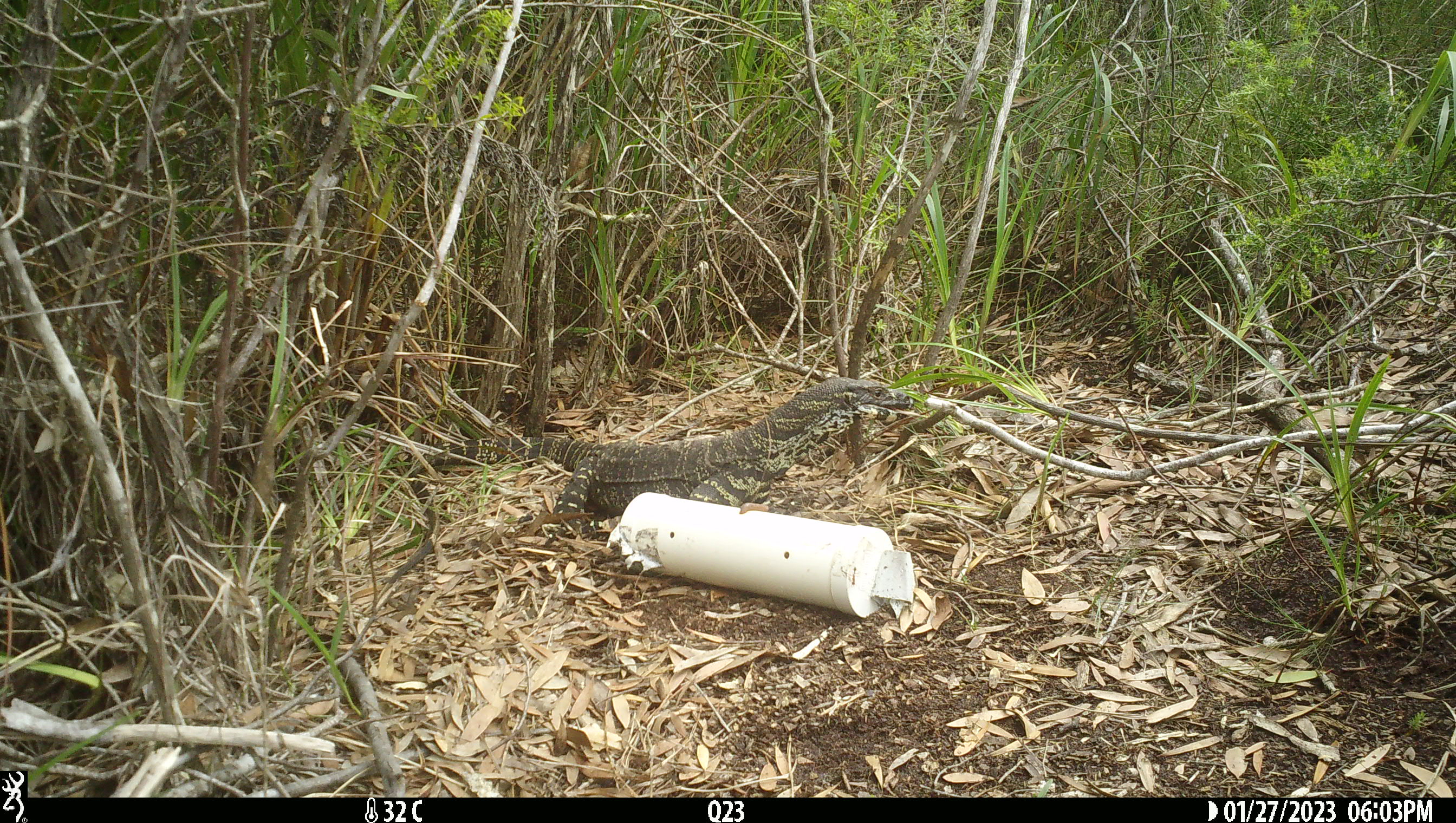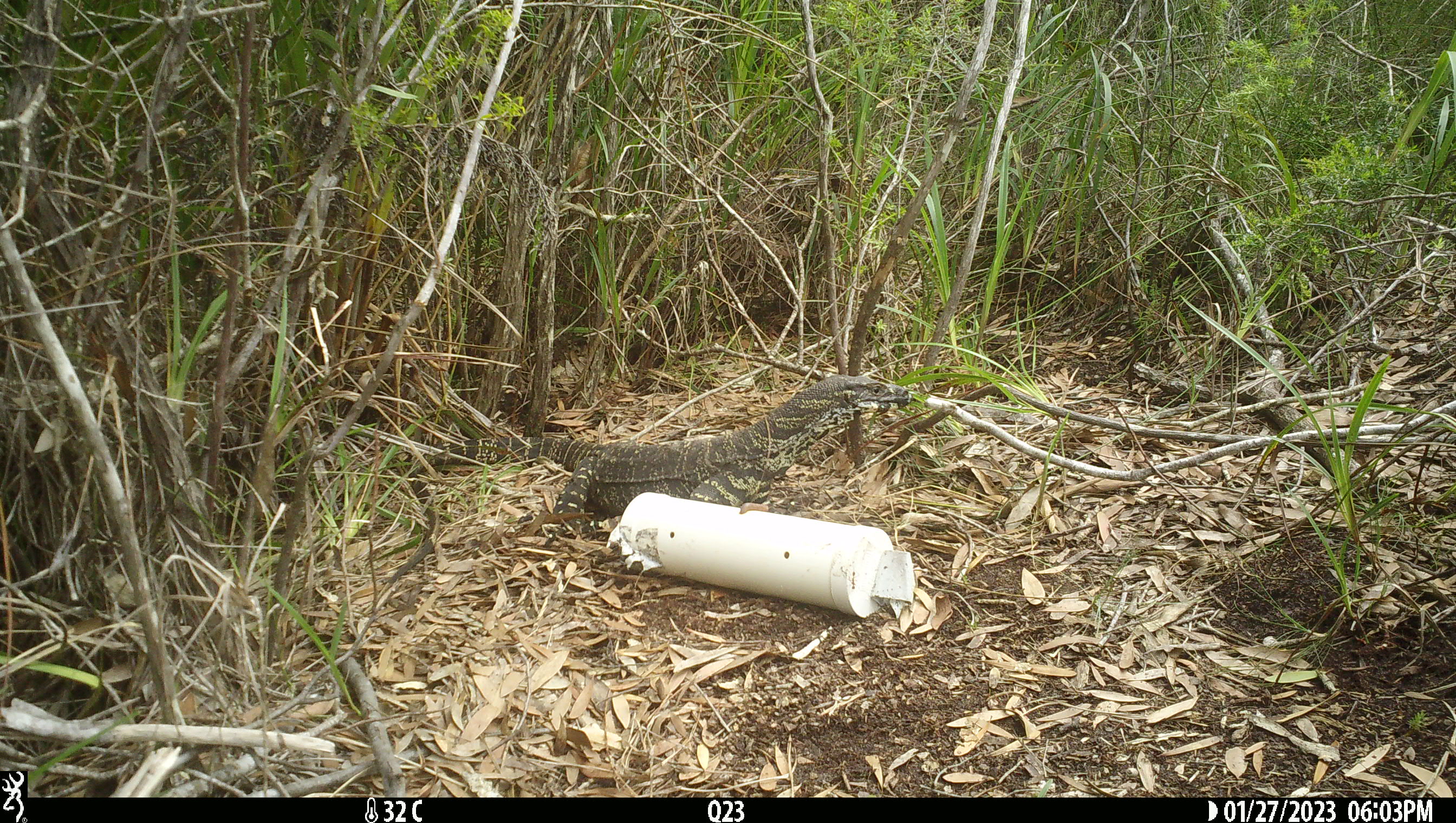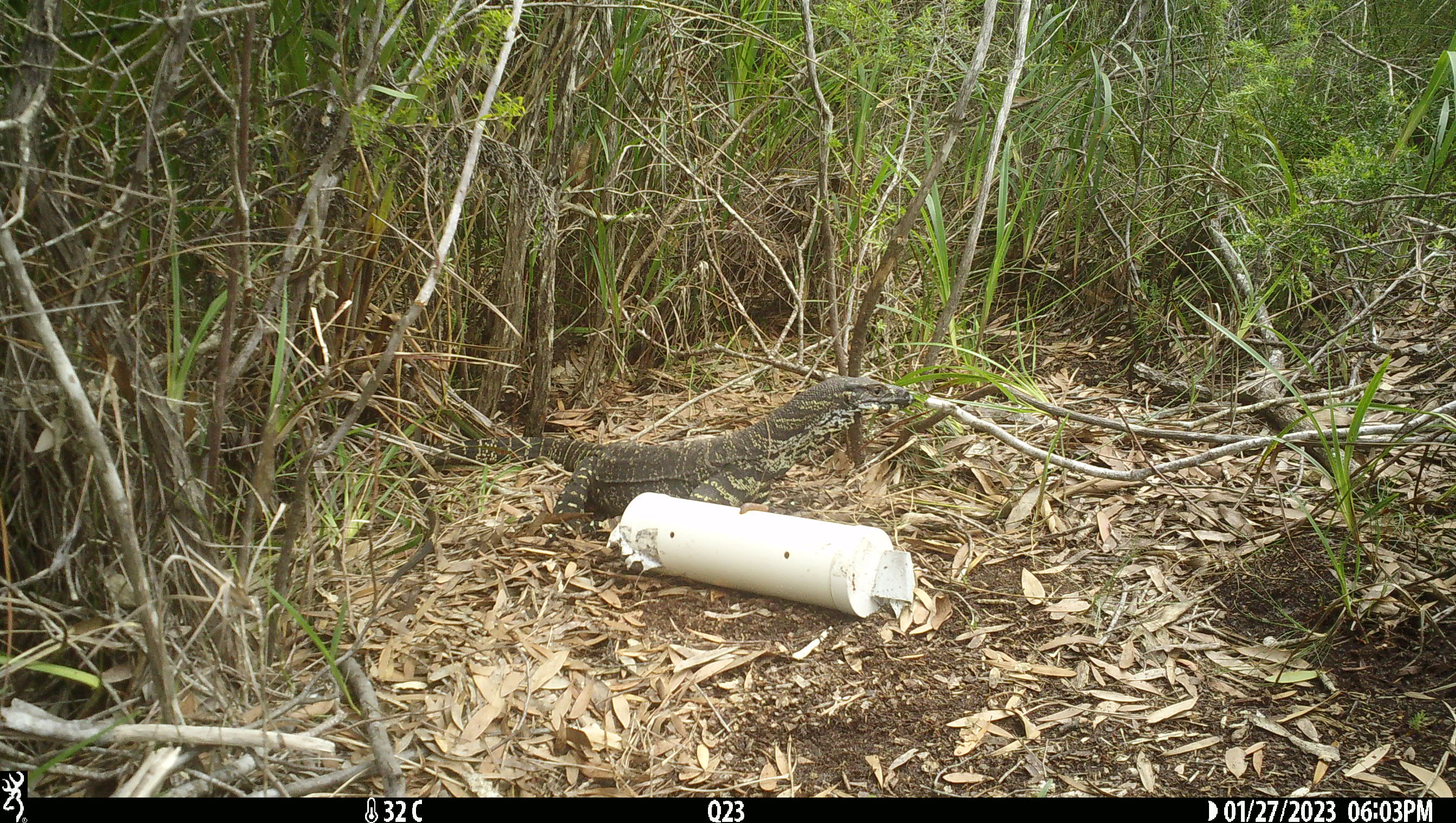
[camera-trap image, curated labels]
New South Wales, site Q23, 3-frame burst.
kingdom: Animalia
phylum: Chordata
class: Reptilia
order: Squamata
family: Varanidae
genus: Varanus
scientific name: Varanus varius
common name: lace monitor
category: goanna